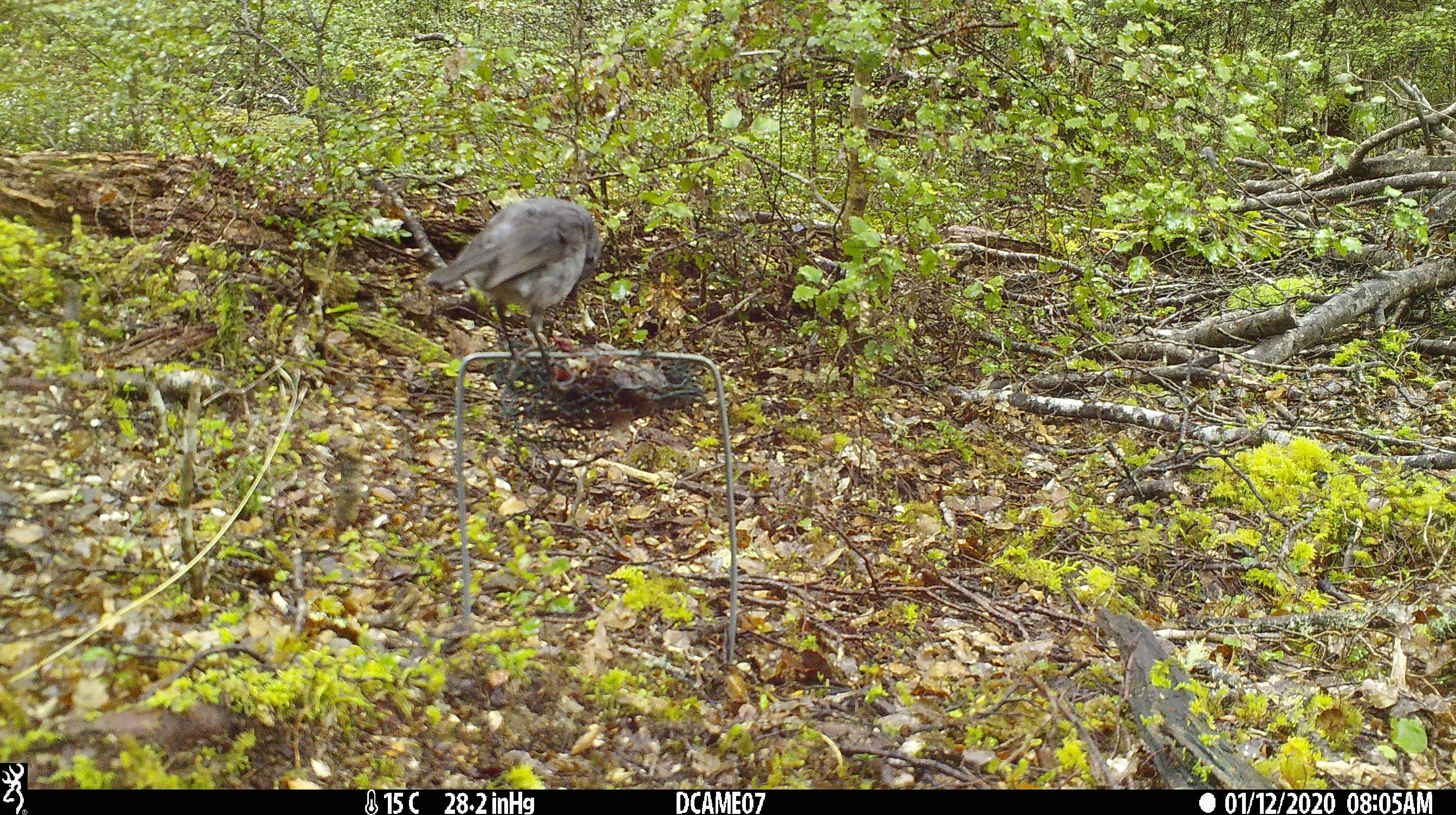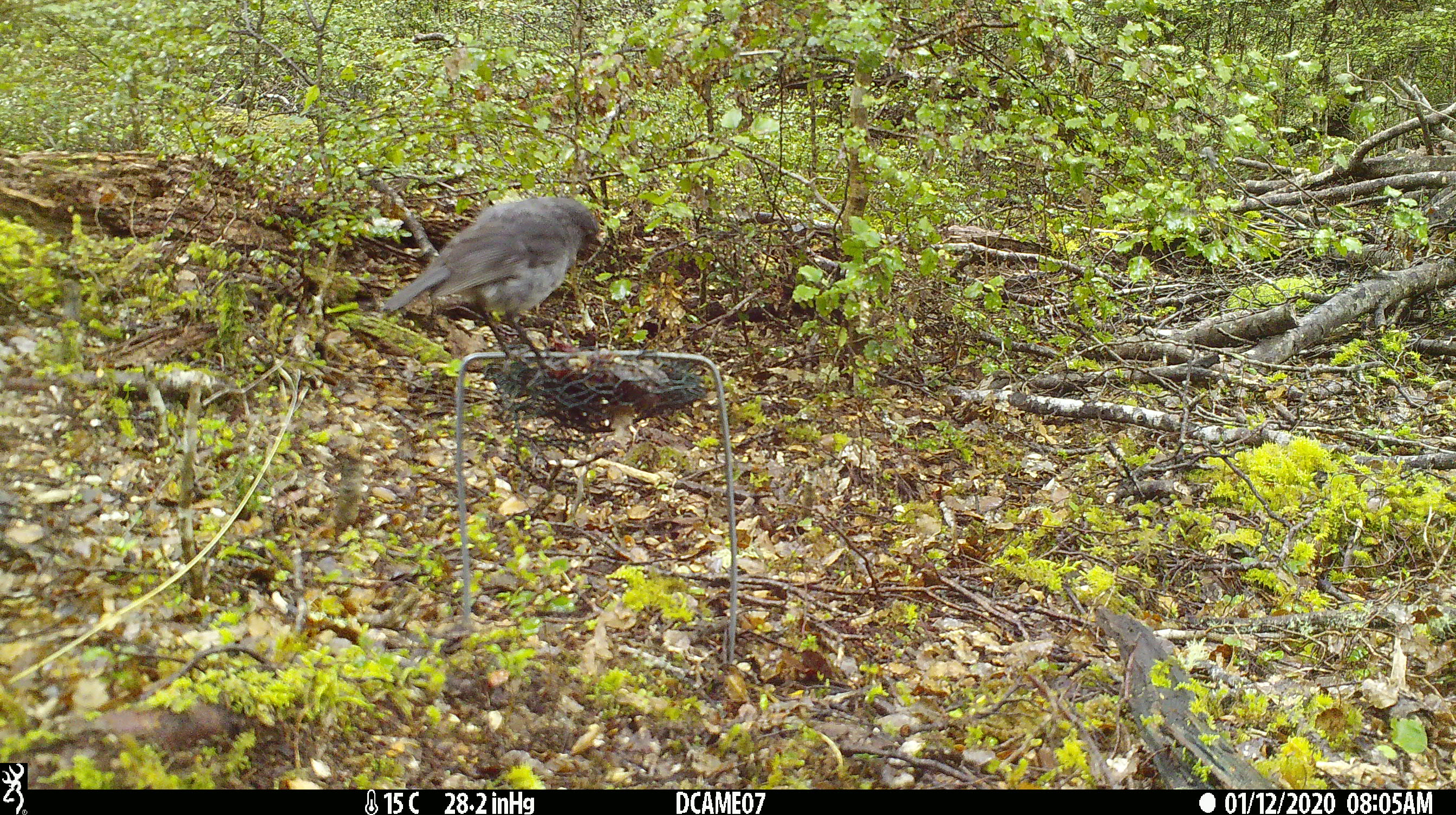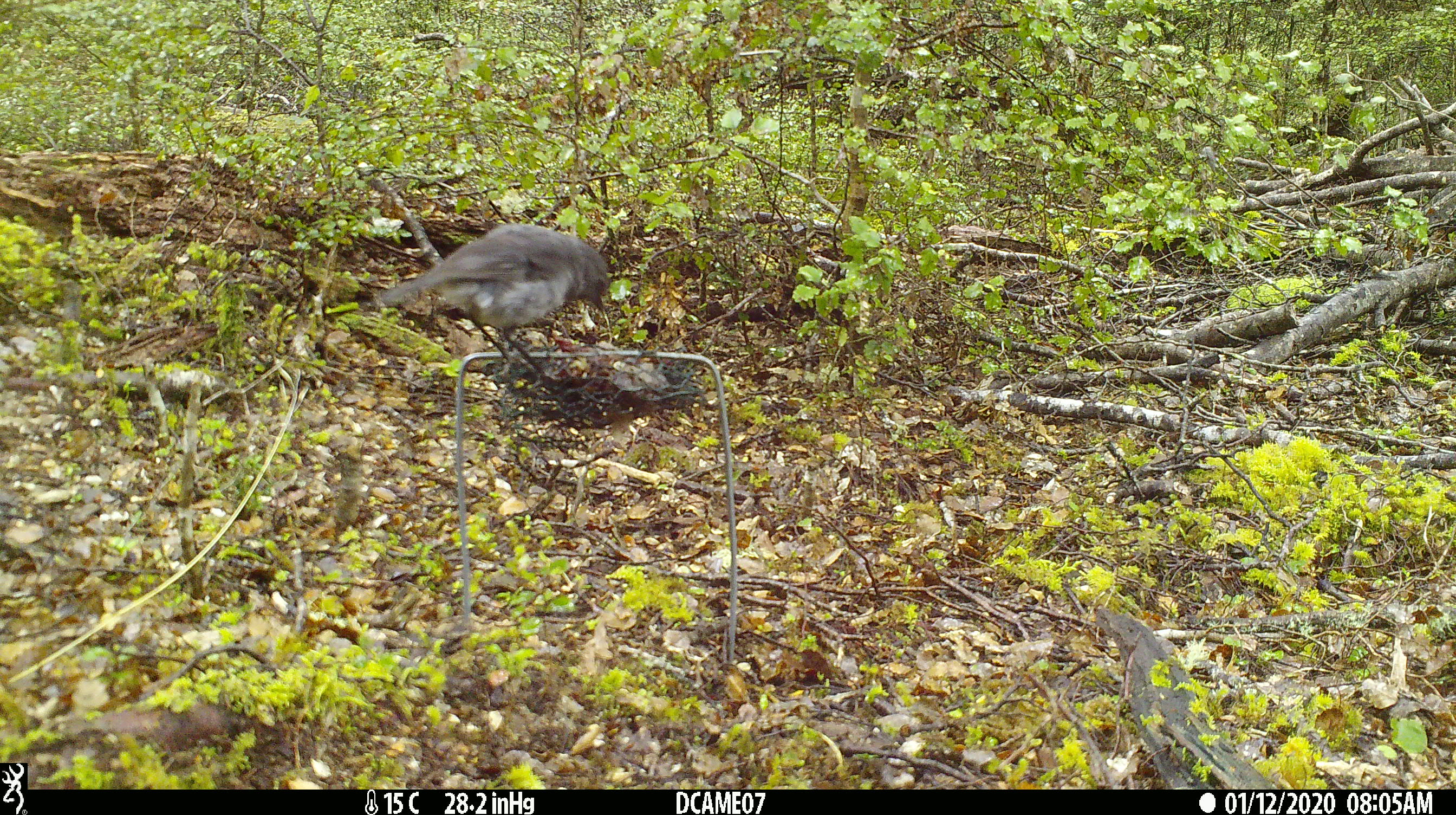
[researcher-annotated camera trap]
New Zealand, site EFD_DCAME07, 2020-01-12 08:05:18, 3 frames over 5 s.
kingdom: Animalia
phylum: Chordata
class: Aves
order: Passeriformes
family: Petroicidae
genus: Petroica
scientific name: Petroica australis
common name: new zealand robin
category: robin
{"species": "robin (new zealand robin) (Petroica australis)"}